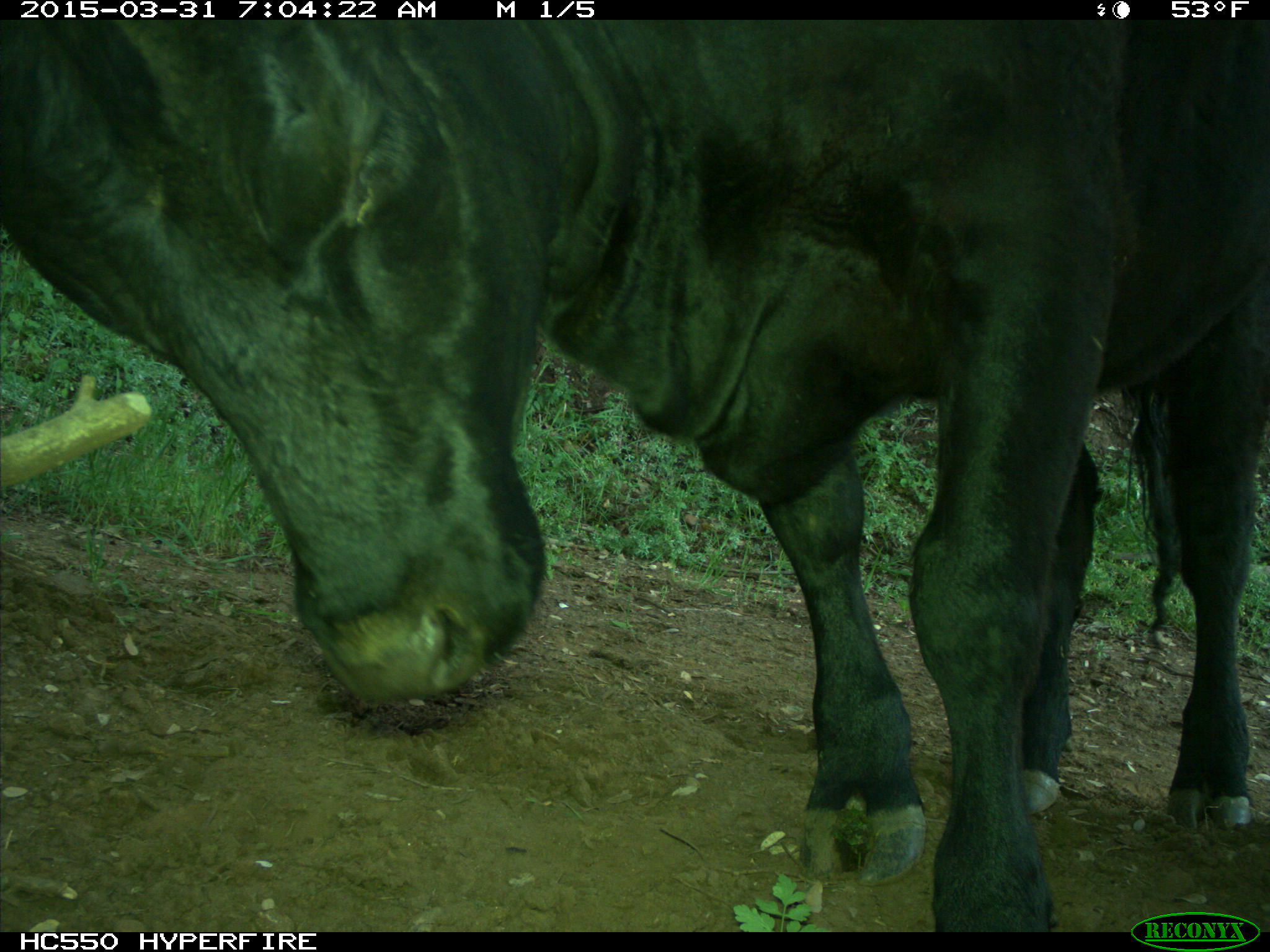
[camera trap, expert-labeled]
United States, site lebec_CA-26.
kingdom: Animalia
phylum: Chordata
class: Mammalia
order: Artiodactyla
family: Bovidae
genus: Bos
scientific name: Bos taurus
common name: domestic cow